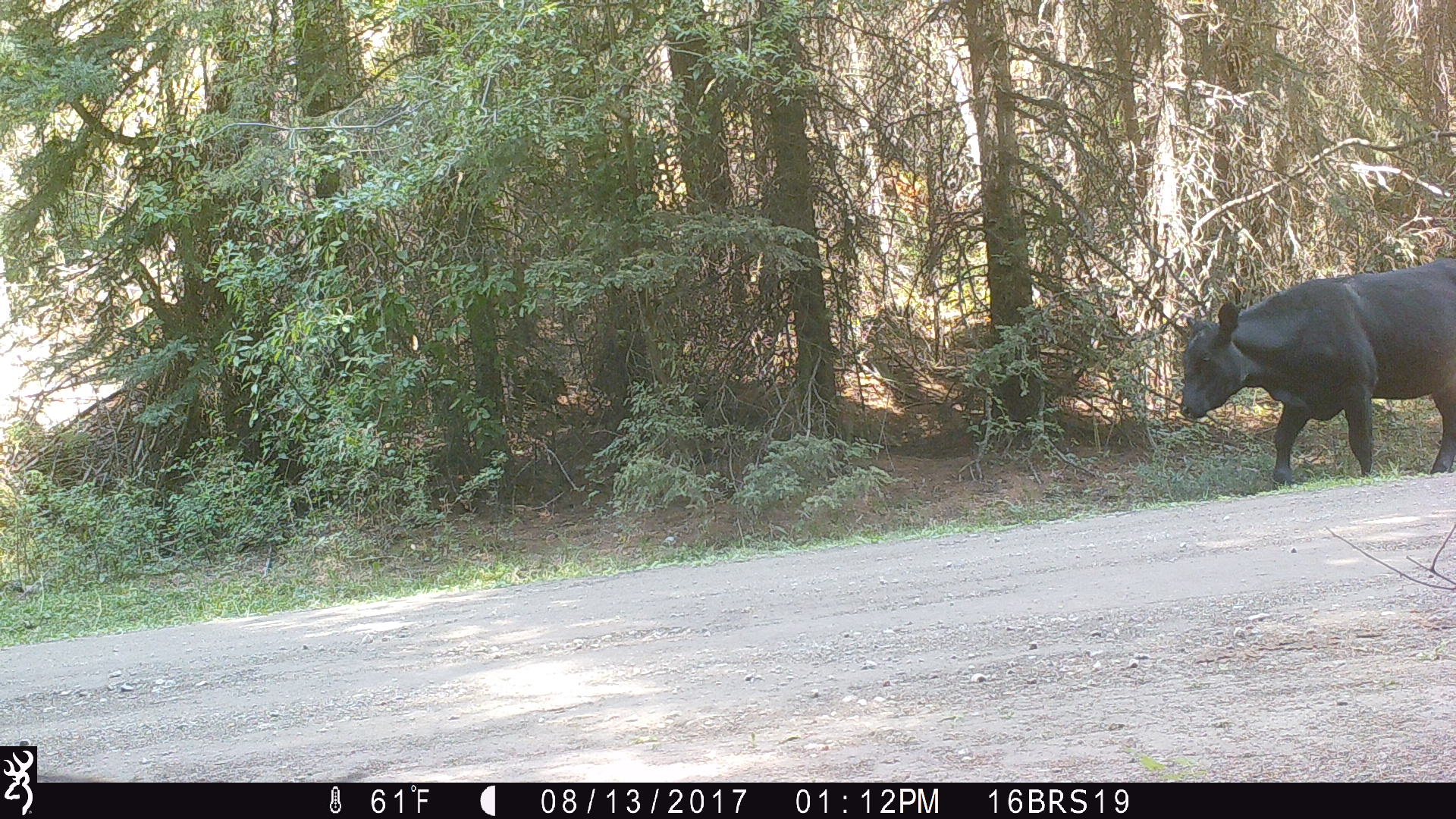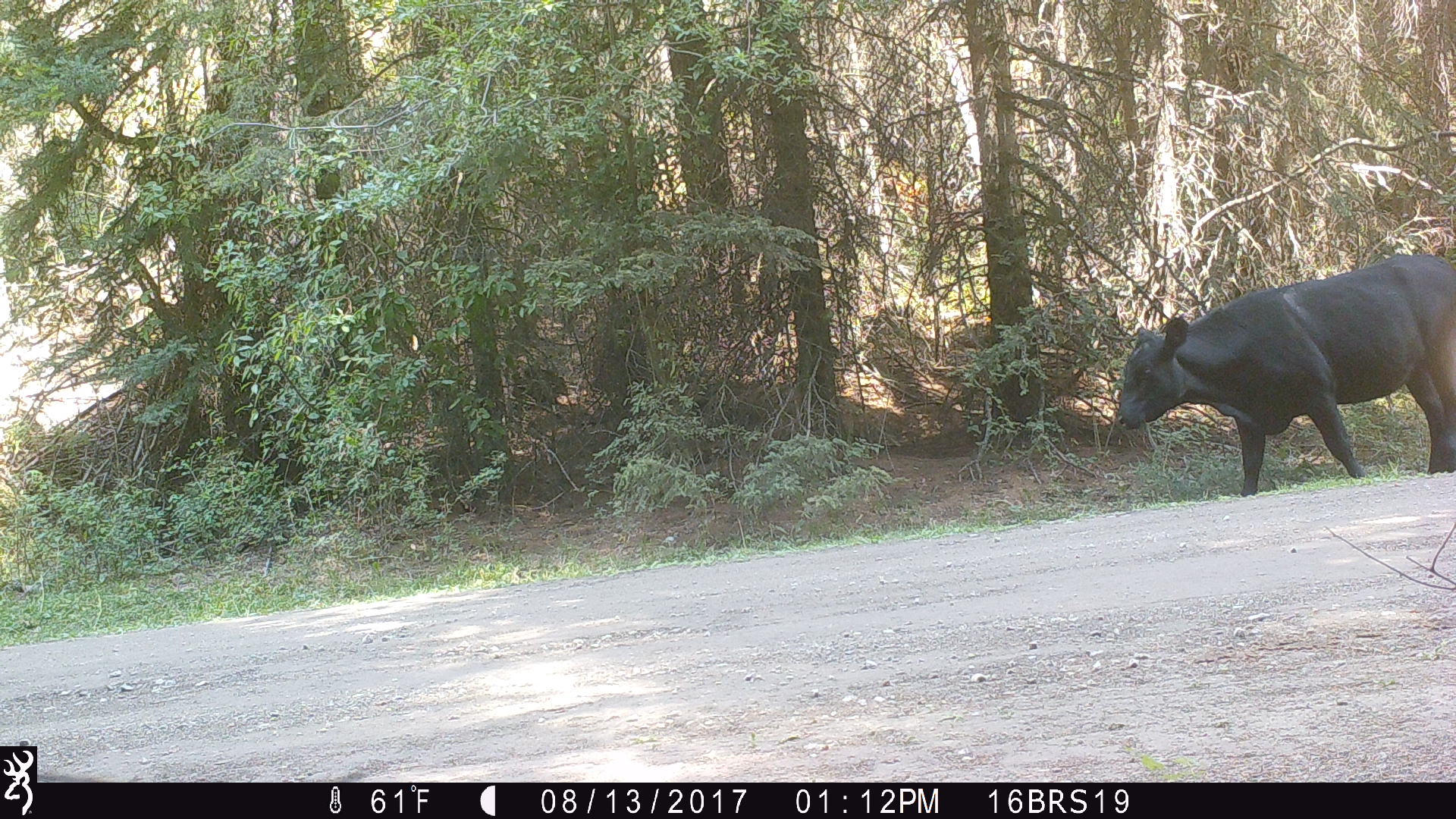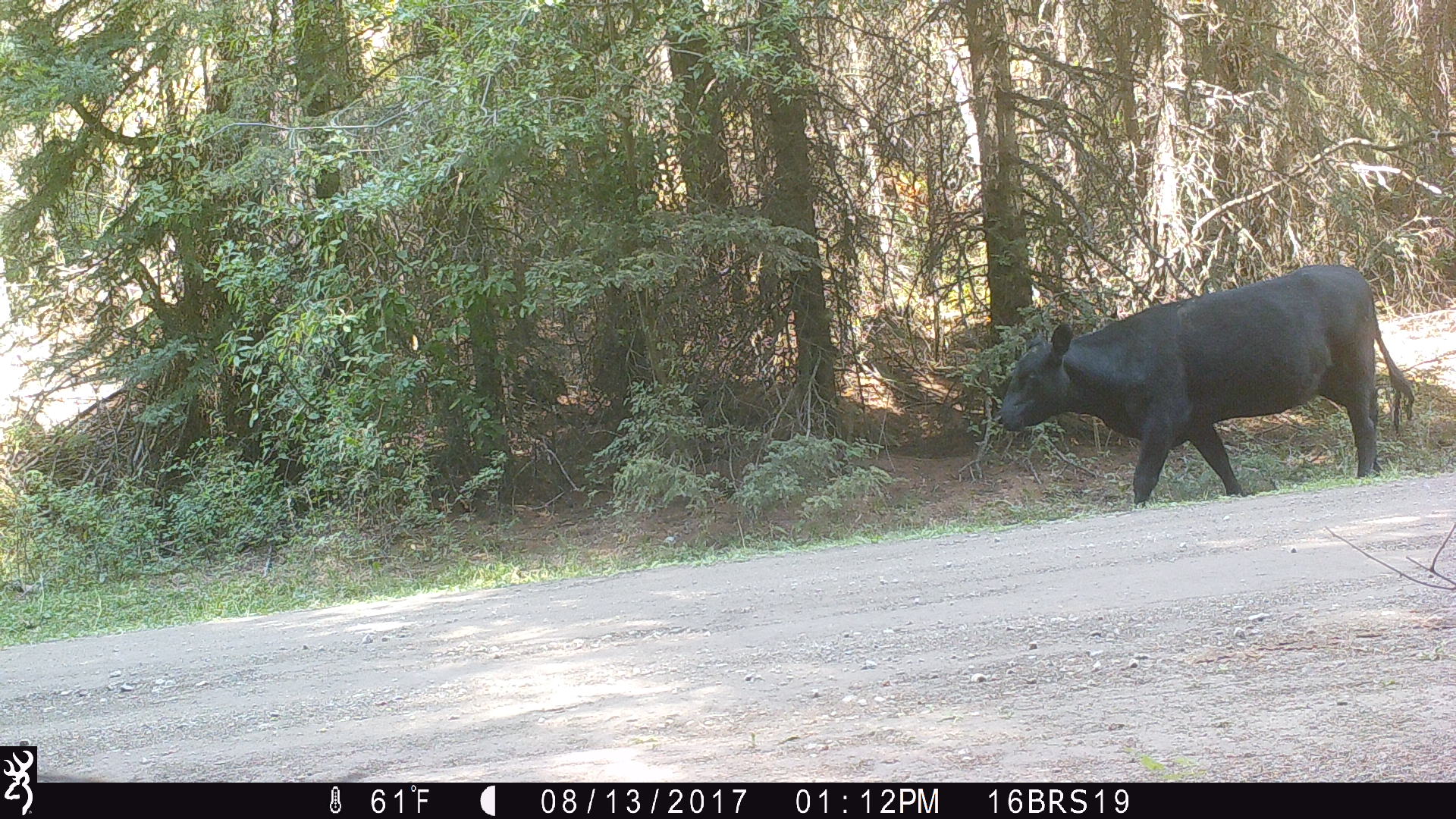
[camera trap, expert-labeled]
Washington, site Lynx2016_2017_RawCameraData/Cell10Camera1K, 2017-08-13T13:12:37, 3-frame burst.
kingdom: Animalia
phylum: Chordata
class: Mammalia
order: Artiodactyla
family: Bovidae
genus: Bos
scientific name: Bos taurus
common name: domestic cattle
Domestic cattle (Bos taurus). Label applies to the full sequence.